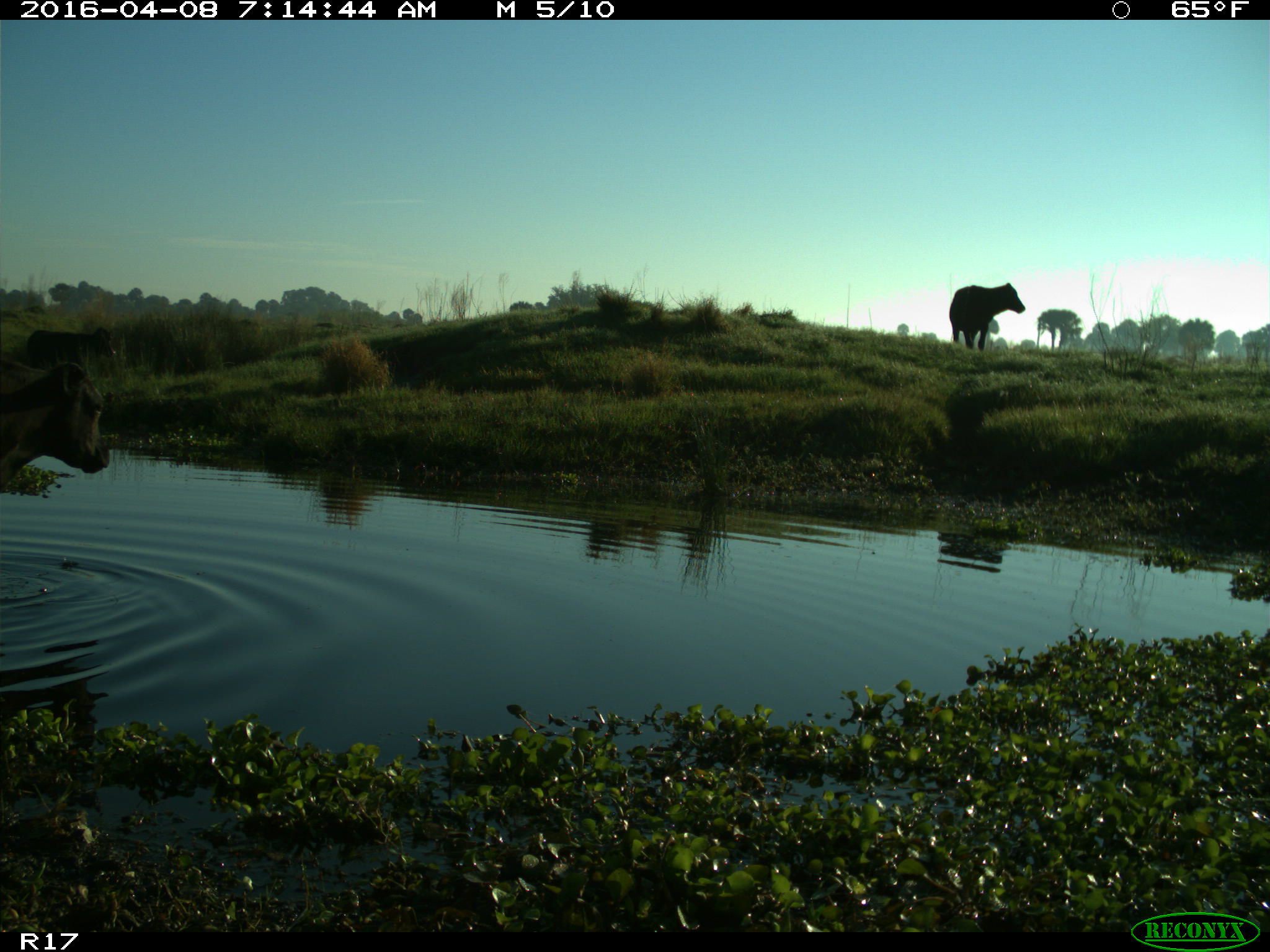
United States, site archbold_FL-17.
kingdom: Animalia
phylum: Chordata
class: Mammalia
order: Artiodactyla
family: Bovidae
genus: Bos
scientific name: Bos taurus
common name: domestic cow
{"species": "Bos taurus (domestic cow)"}